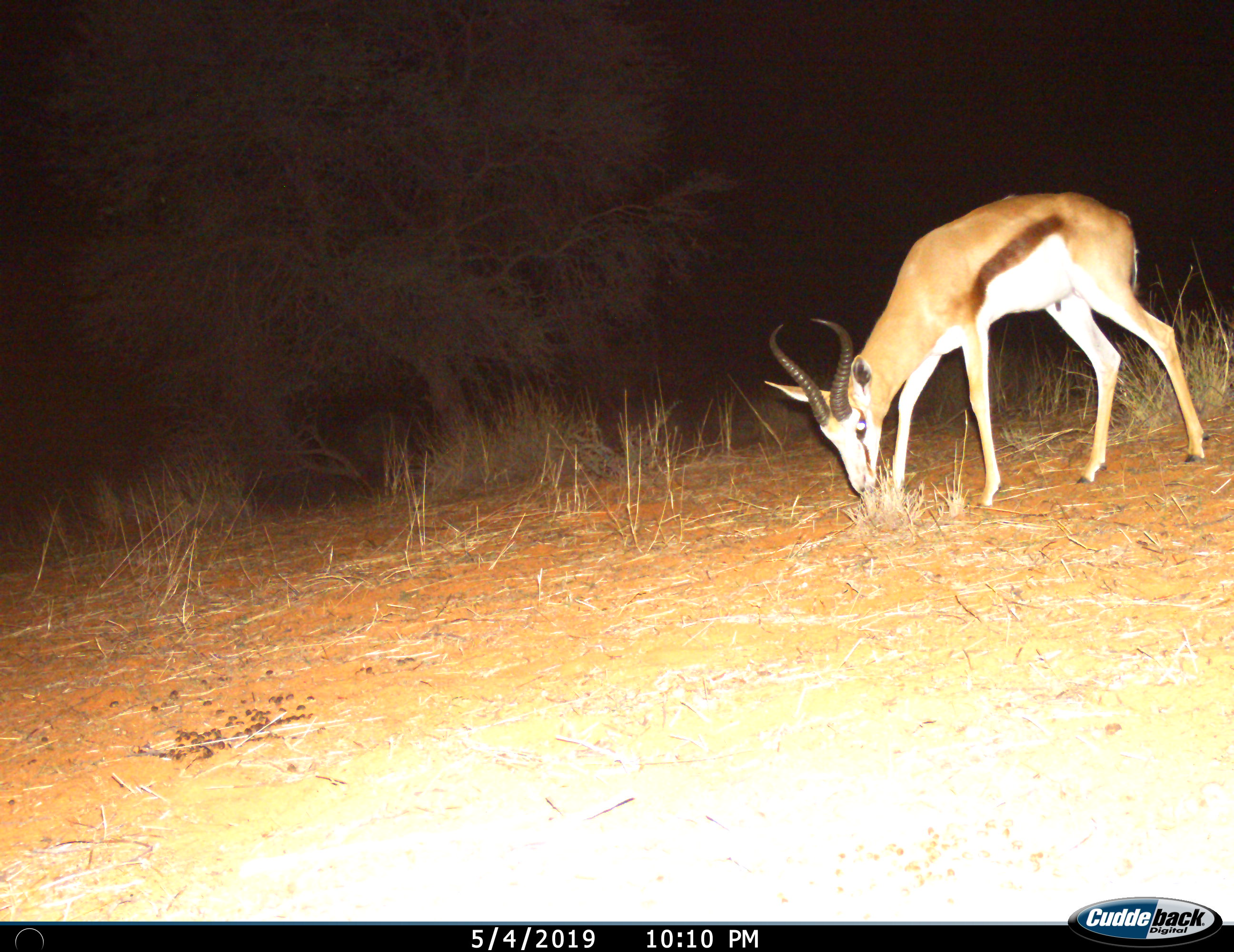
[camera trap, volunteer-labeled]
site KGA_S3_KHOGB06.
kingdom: Animalia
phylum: Chordata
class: Mammalia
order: Artiodactyla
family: Bovidae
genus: Antidorcas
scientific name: Antidorcas marsupialis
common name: springbok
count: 1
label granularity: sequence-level